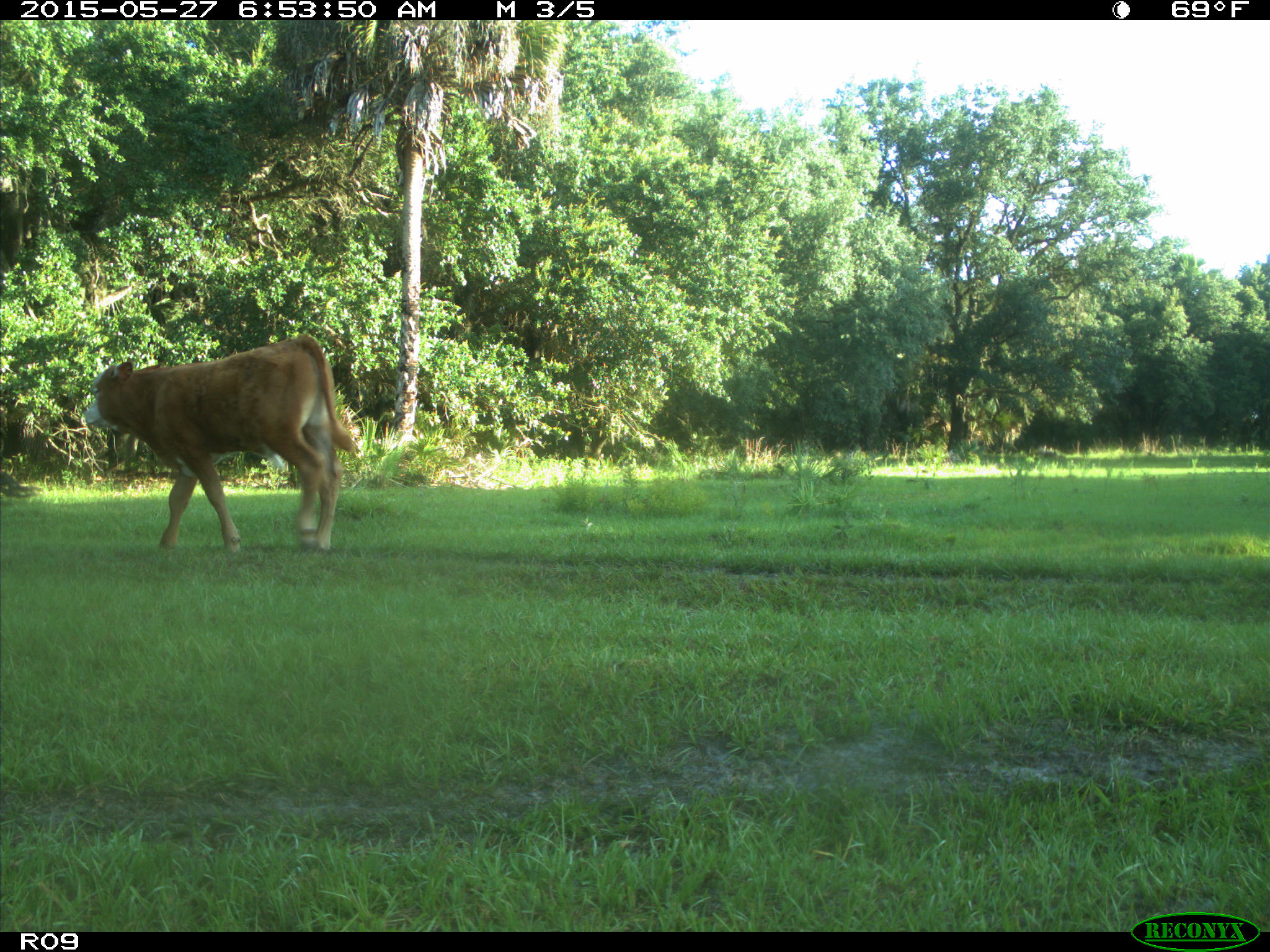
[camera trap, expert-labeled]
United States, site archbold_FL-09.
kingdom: Animalia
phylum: Chordata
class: Mammalia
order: Artiodactyla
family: Bovidae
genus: Bos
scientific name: Bos taurus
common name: domestic cow